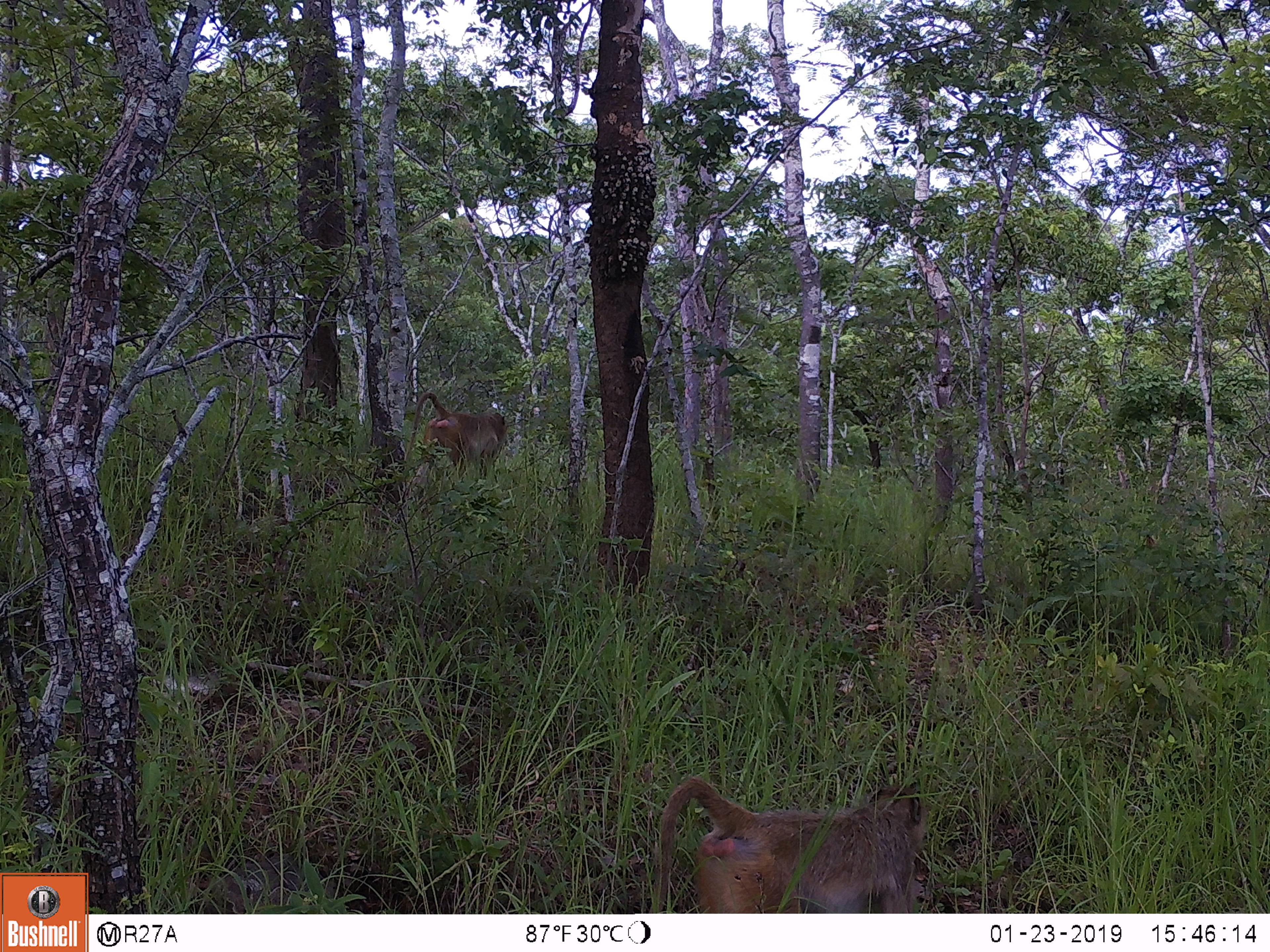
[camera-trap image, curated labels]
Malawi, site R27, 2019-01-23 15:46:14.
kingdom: Animalia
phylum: Chordata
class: Mammalia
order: Primates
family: Cercopithecidae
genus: Papio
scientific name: Papio cynocephalus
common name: yellow baboon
Yellow baboon (Papio cynocephalus), count 2.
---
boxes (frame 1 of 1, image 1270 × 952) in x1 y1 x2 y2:
yellow baboon: 649 758 929 910; 398 388 521 497